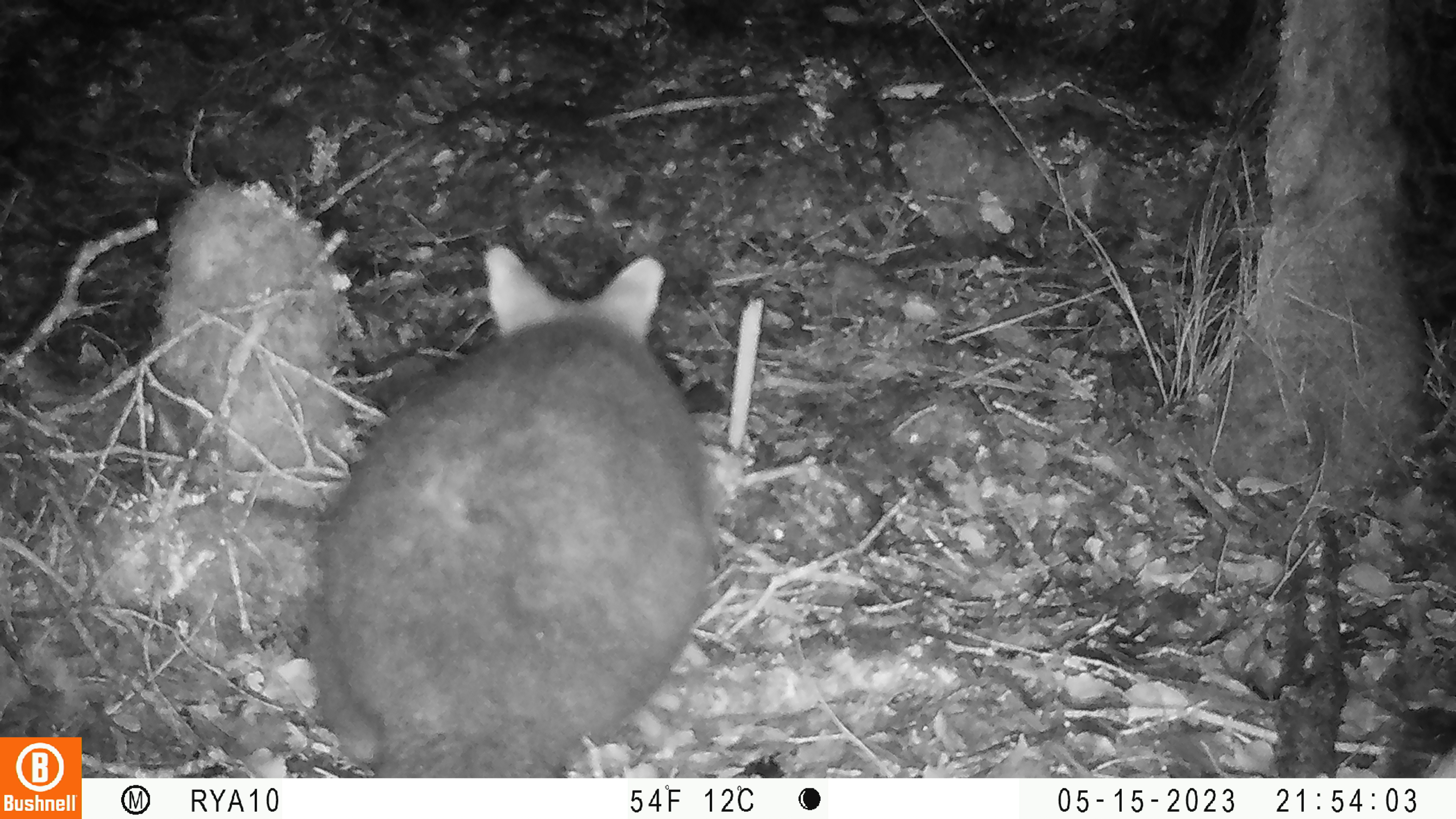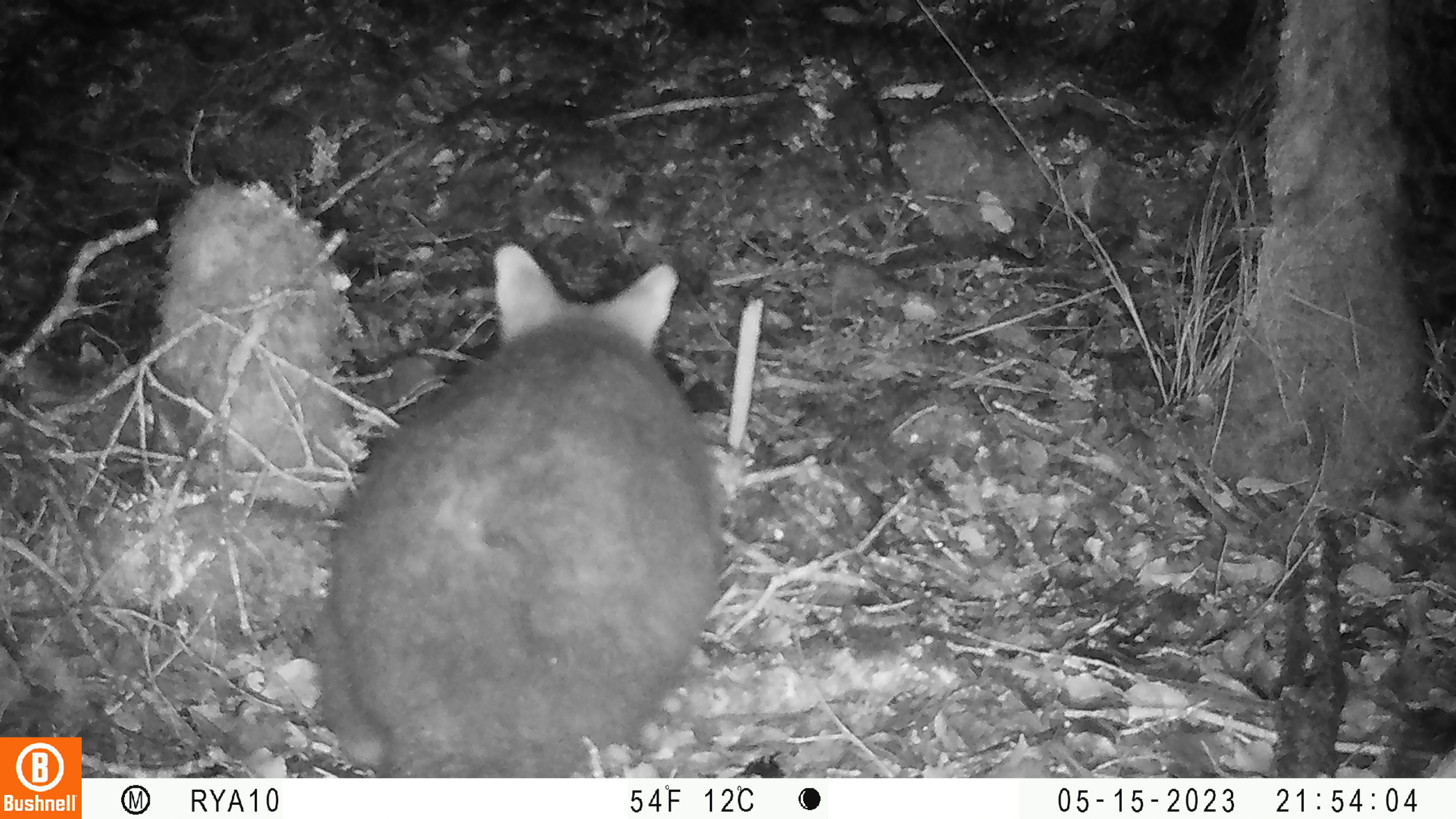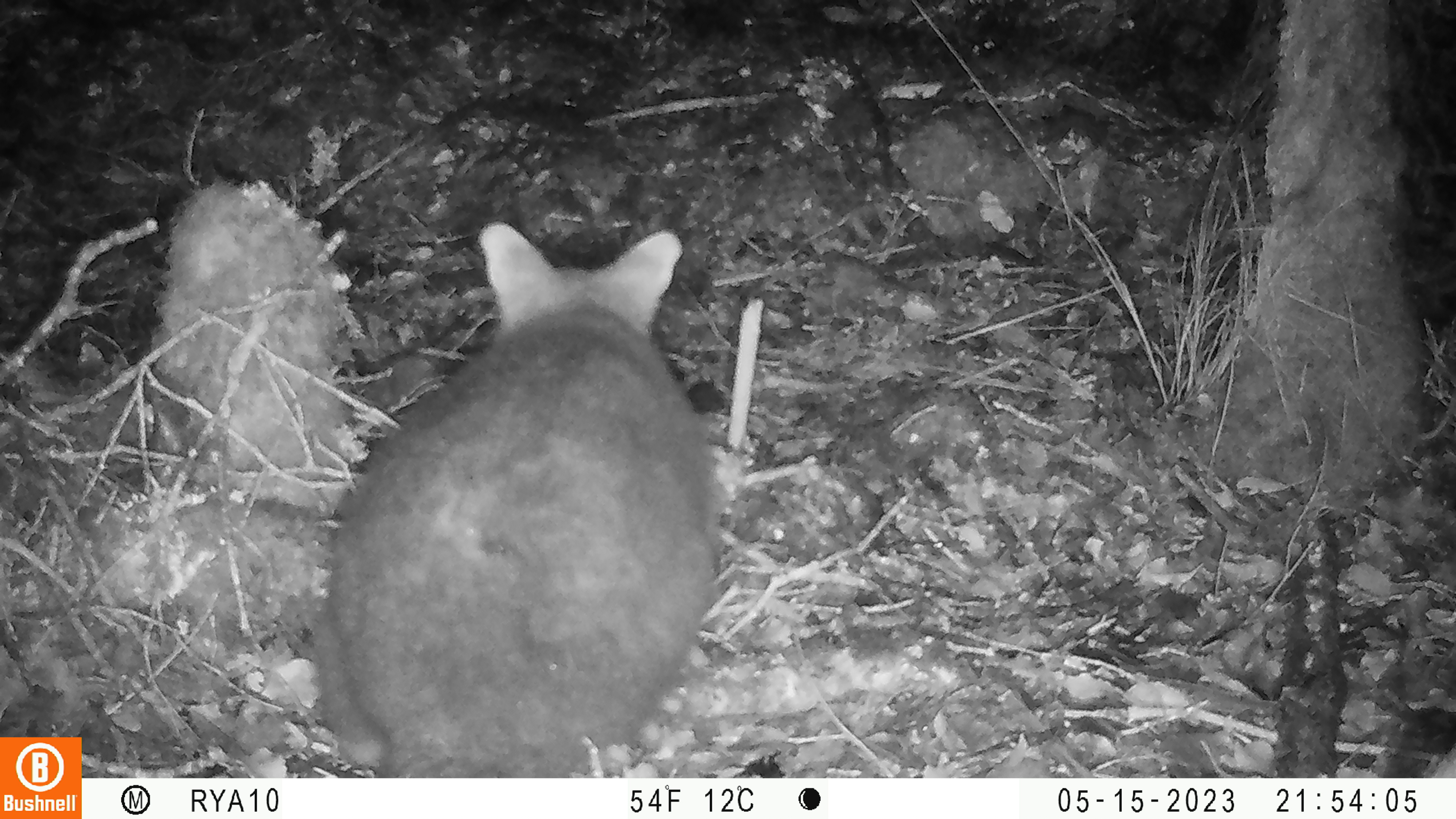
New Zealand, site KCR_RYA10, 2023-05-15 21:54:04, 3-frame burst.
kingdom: Animalia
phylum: Chordata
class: Mammalia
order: Diprotodontia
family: Phalangeridae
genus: Trichosurus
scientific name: Trichosurus vulpecula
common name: common brushtail possum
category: possum